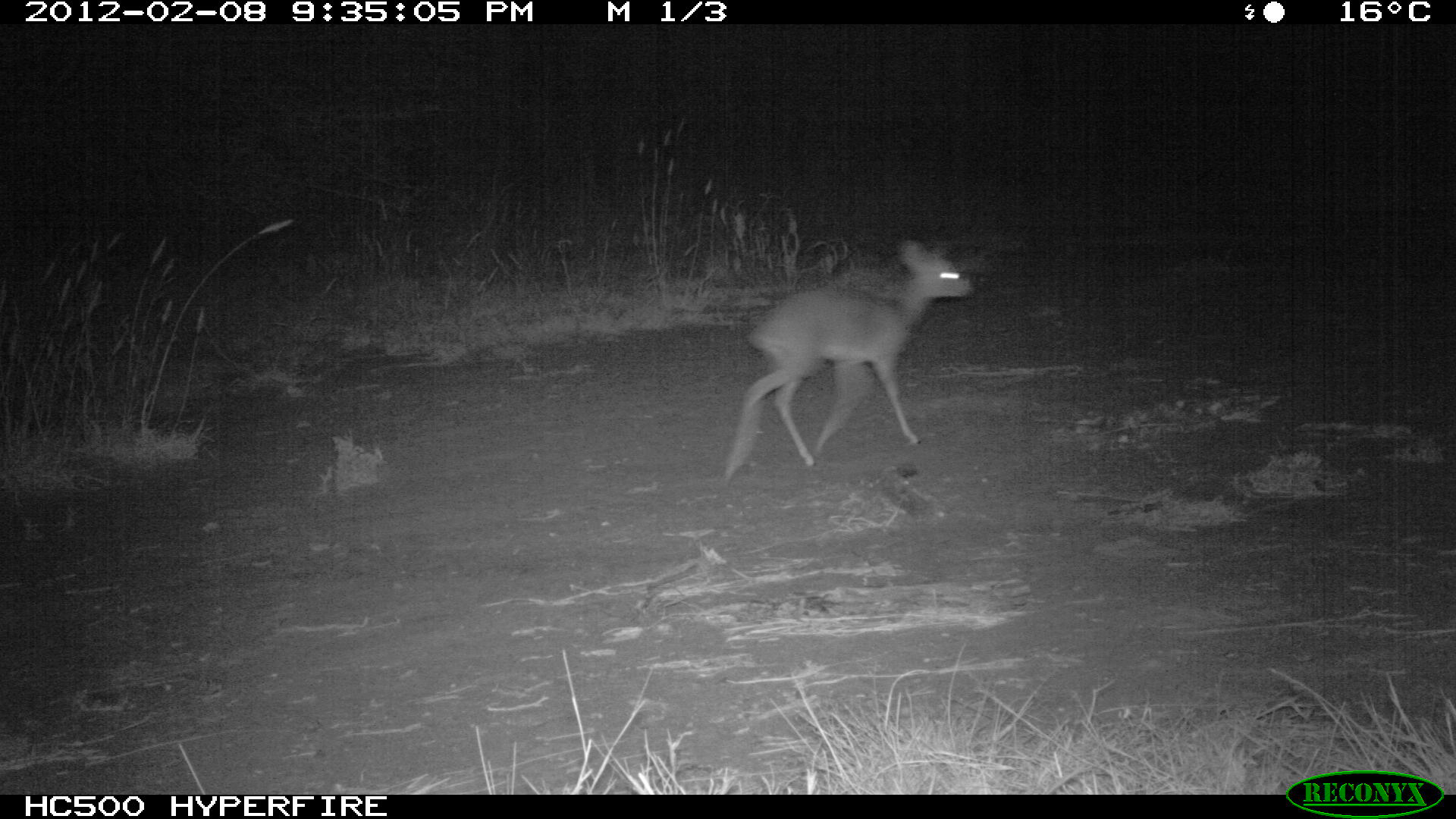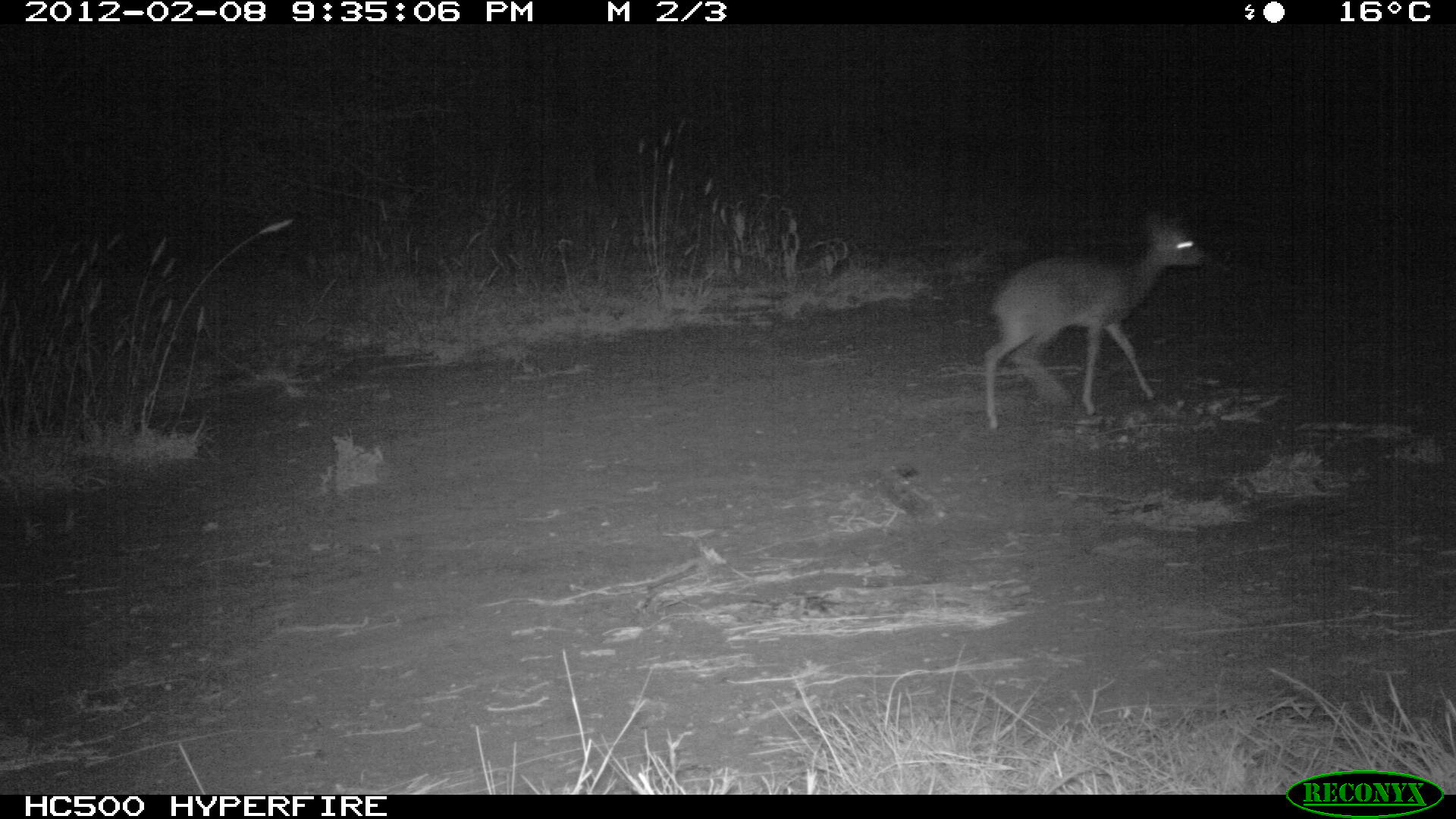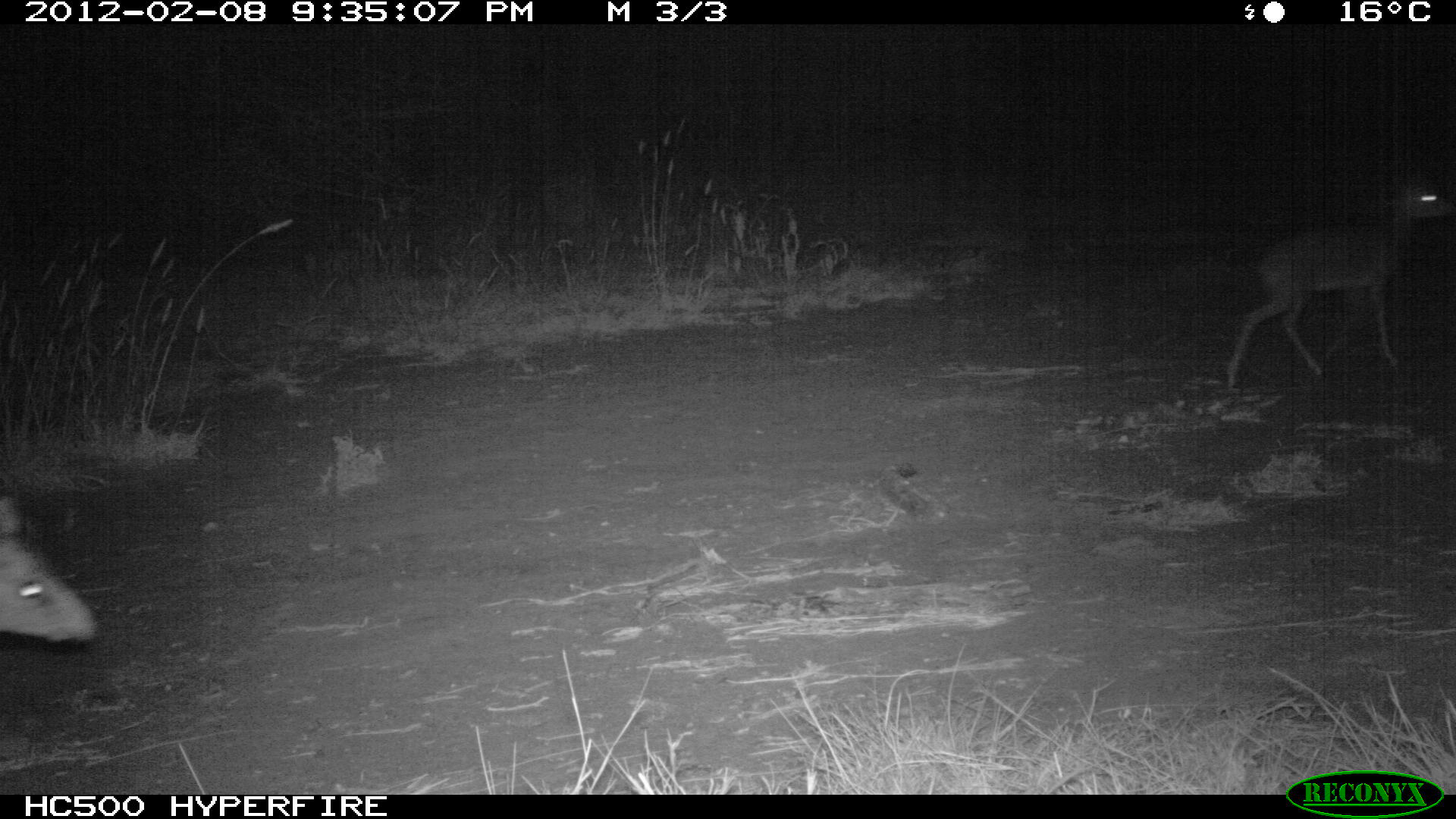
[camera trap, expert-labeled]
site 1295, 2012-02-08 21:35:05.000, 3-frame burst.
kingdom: Animalia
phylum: Chordata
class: Mammalia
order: Artiodactyla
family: Bovidae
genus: Madoqua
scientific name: Madoqua guentheri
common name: günther's dik-dik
Madoqua guentheri (günther's dik-dik), count 1.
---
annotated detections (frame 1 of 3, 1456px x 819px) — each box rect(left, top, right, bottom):
madoqua guentheri: rect(723, 239, 970, 482)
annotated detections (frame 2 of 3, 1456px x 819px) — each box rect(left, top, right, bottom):
madoqua guentheri: rect(983, 213, 1205, 434)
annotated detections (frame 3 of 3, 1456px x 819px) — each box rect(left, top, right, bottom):
madoqua guentheri: rect(1224, 164, 1456, 394); rect(0, 488, 100, 642)